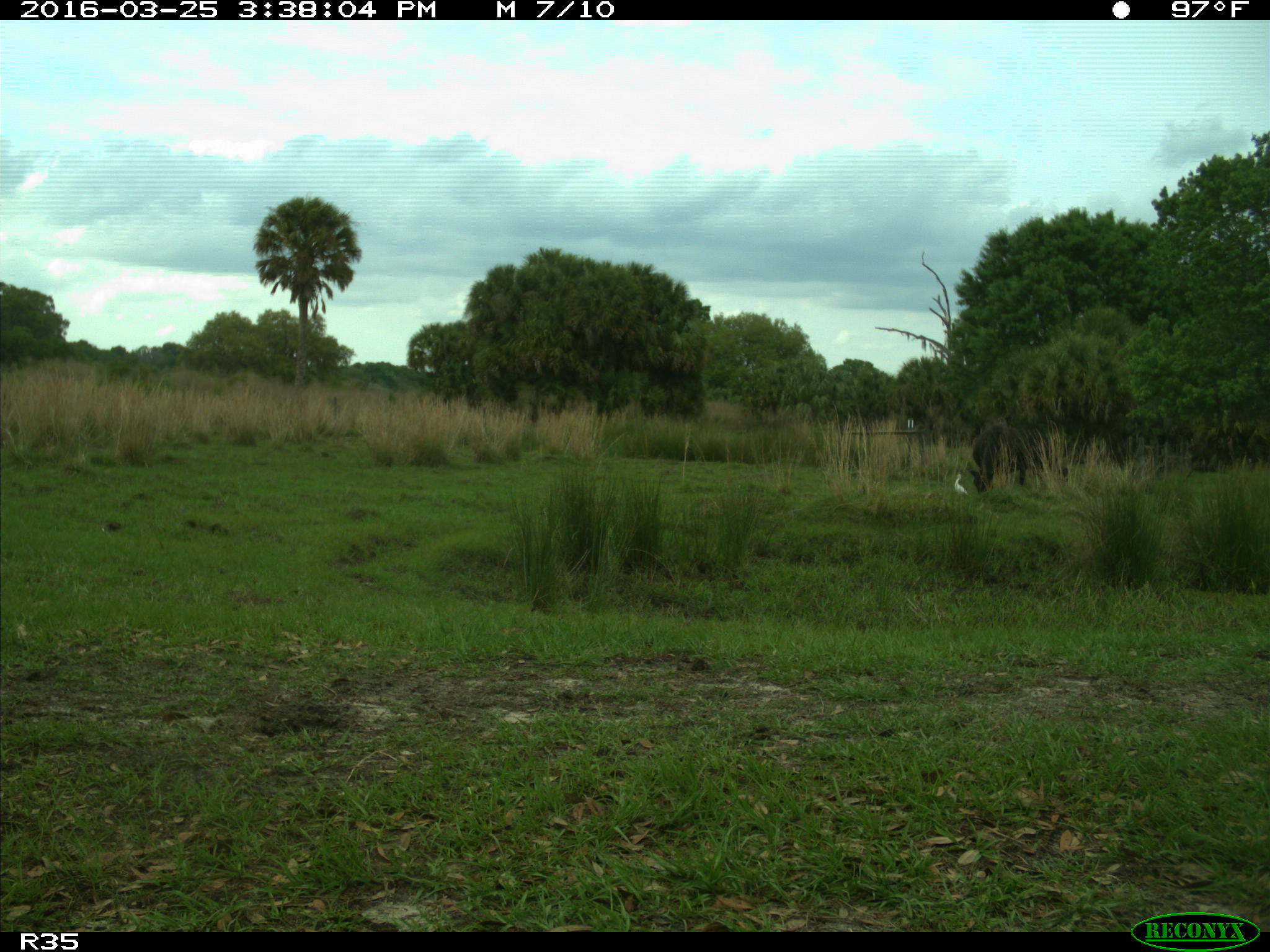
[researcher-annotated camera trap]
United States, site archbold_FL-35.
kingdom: Animalia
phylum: Chordata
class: Mammalia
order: Artiodactyla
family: Bovidae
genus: Bos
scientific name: Bos taurus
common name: domestic cow